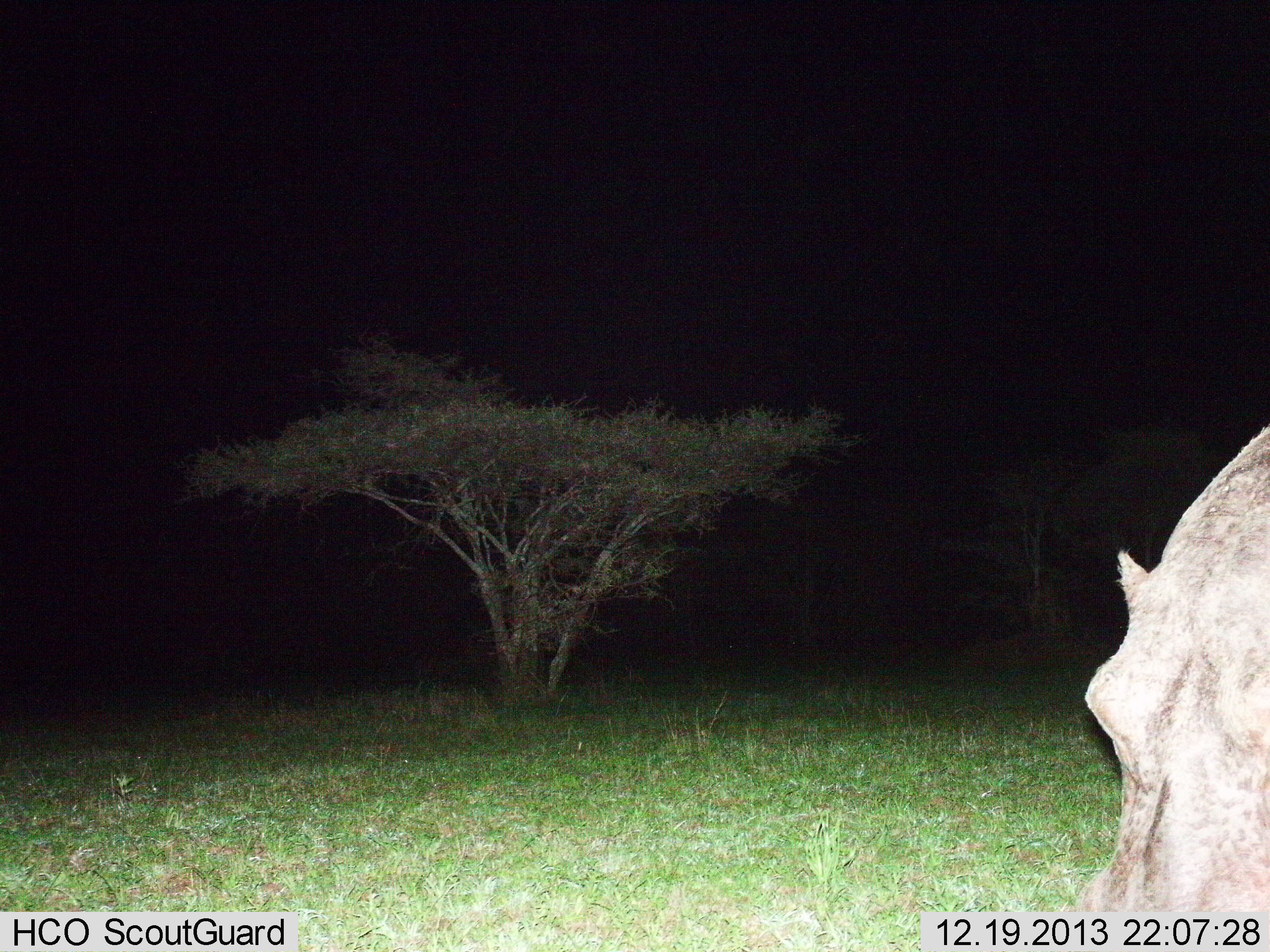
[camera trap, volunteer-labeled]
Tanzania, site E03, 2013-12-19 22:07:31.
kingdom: Animalia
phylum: Chordata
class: Mammalia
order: Artiodactyla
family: Hippopotamidae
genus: Hippopotamus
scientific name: Hippopotamus amphibius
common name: hippopotamus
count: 1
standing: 80%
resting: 0%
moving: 10%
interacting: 0%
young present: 0%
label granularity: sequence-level